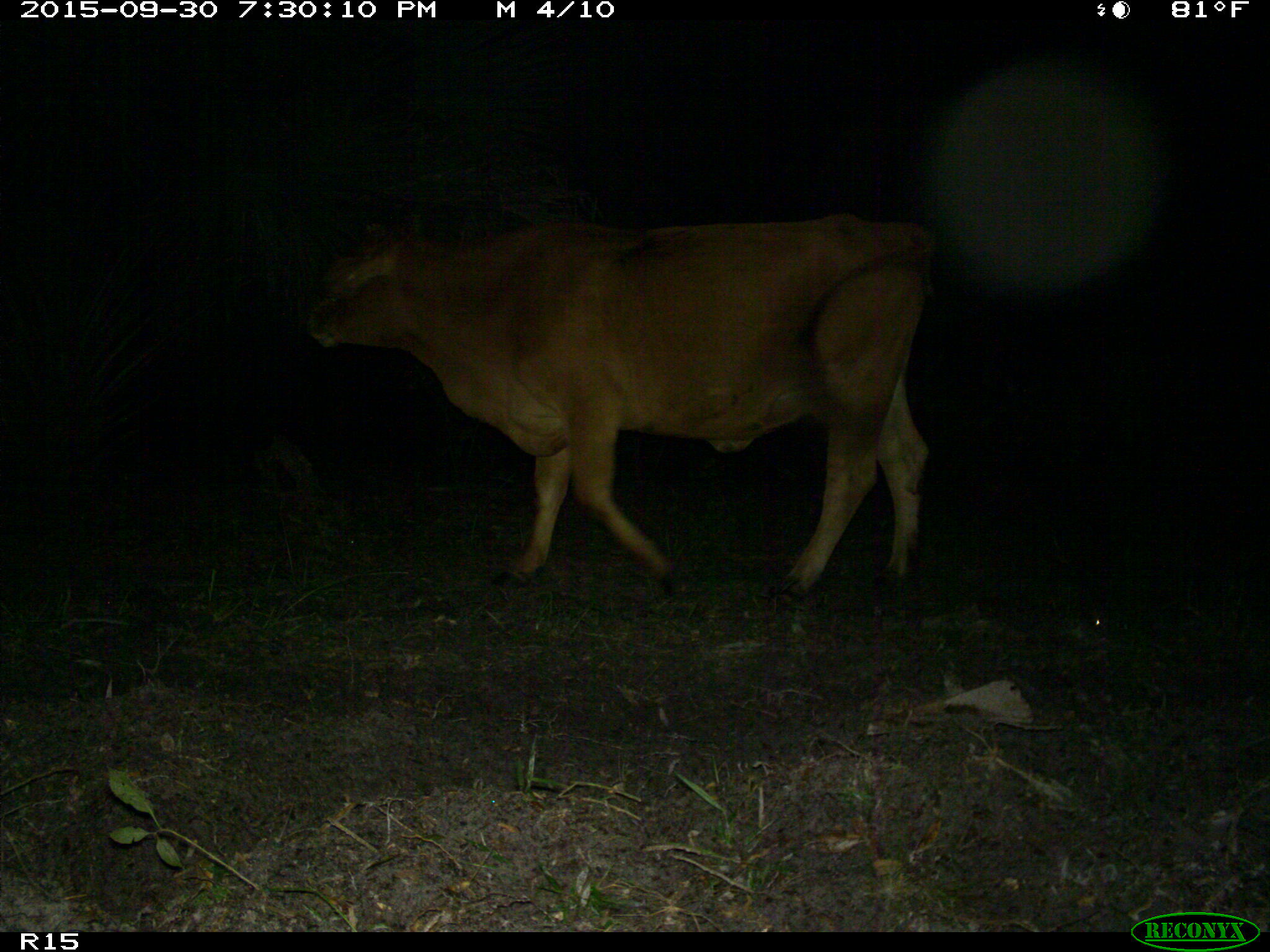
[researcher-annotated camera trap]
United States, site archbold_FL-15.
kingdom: Animalia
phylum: Chordata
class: Mammalia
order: Artiodactyla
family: Bovidae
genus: Bos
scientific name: Bos taurus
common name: domestic cow